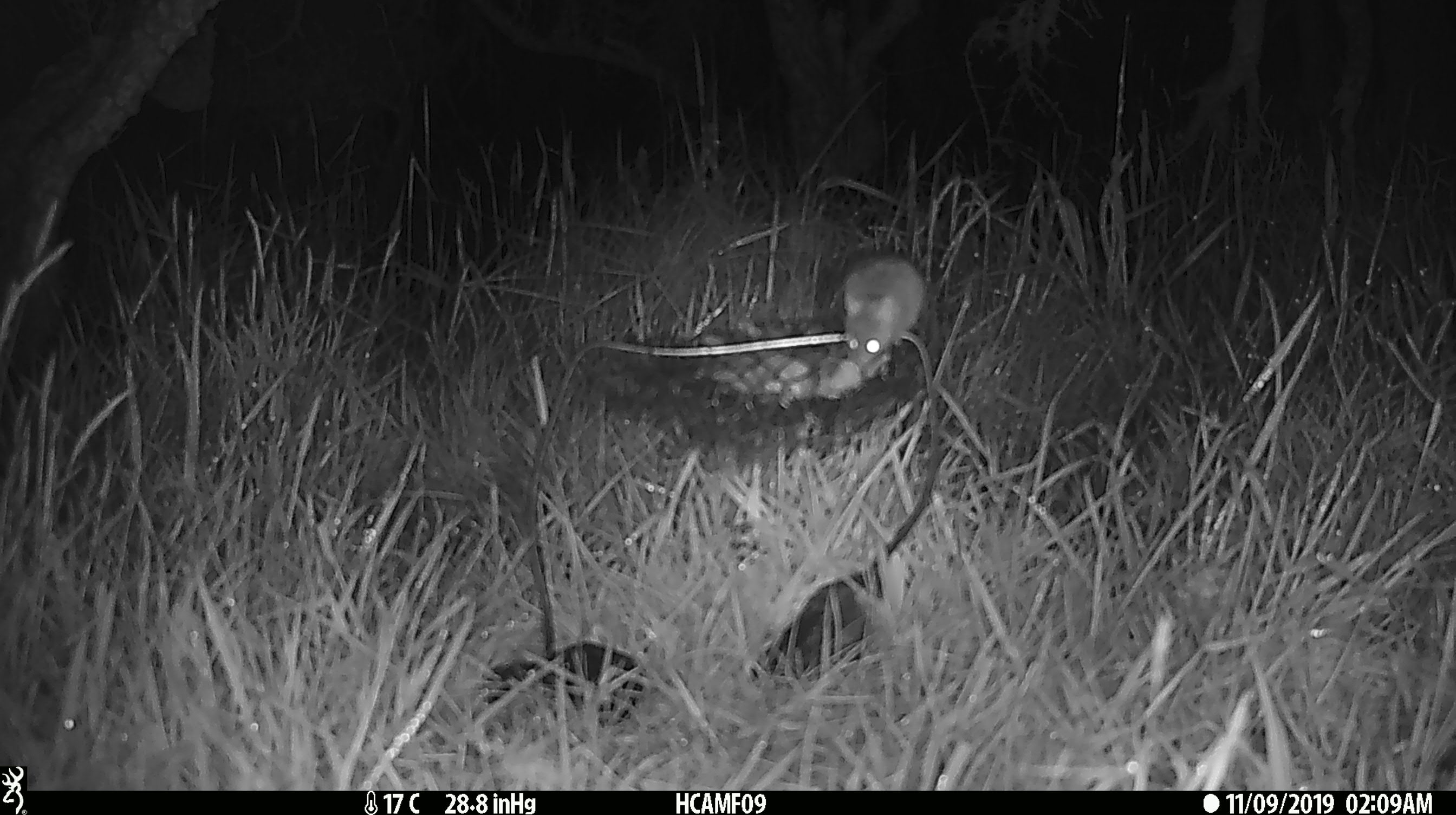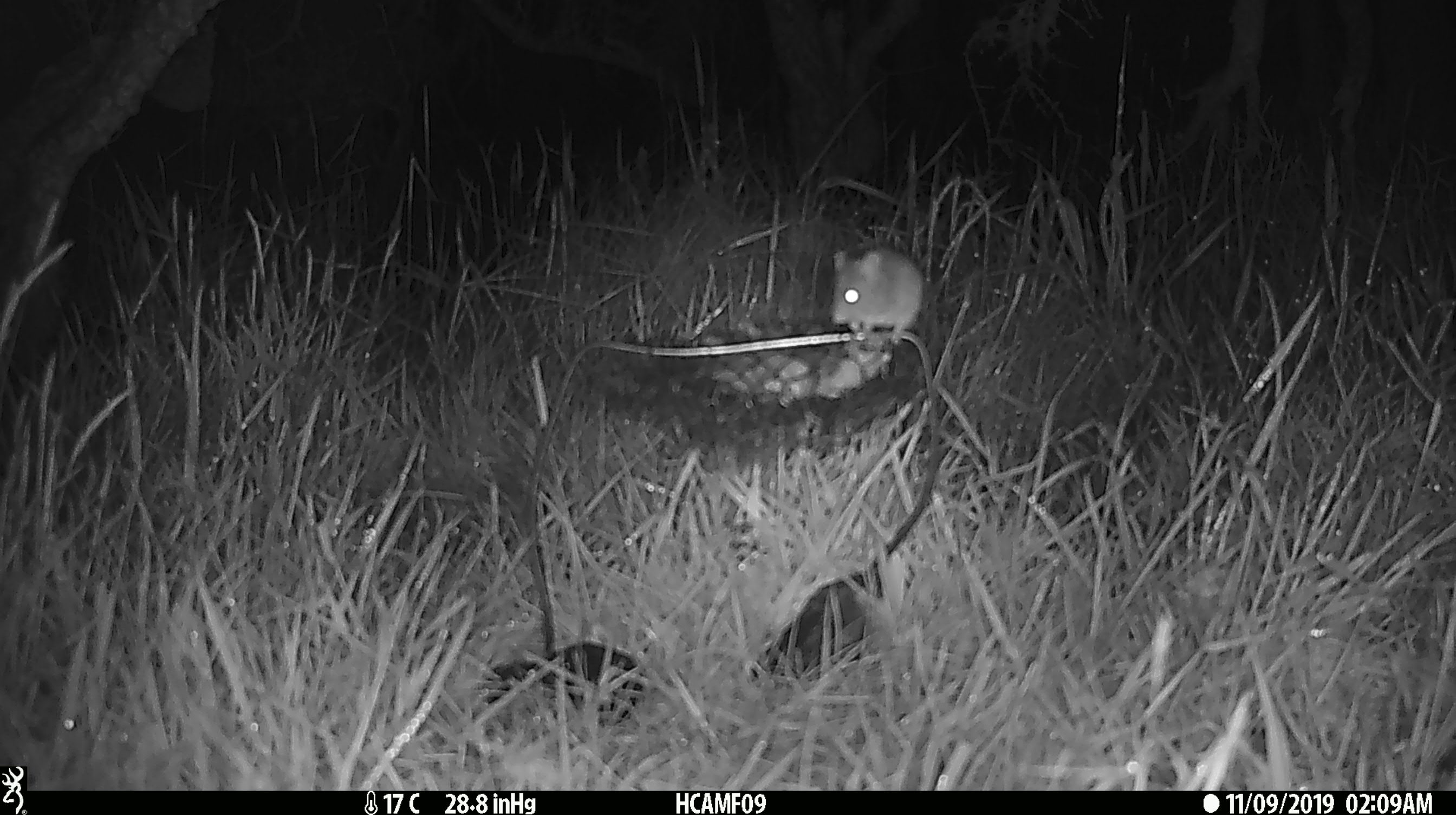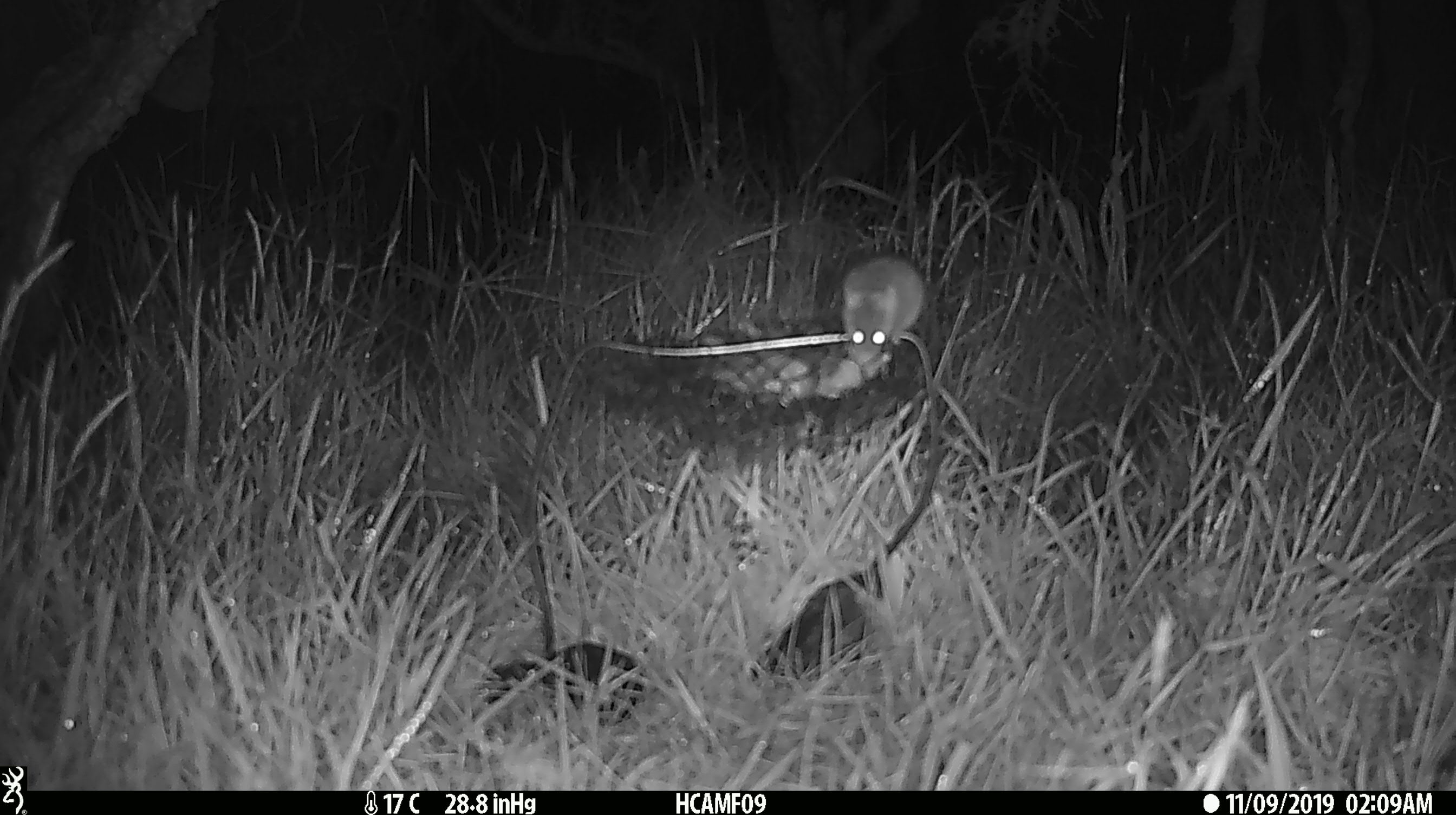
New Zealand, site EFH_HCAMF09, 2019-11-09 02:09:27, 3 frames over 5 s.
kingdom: Animalia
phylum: Chordata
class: Mammalia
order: Rodentia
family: Muridae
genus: Mus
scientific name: Mus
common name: mouse